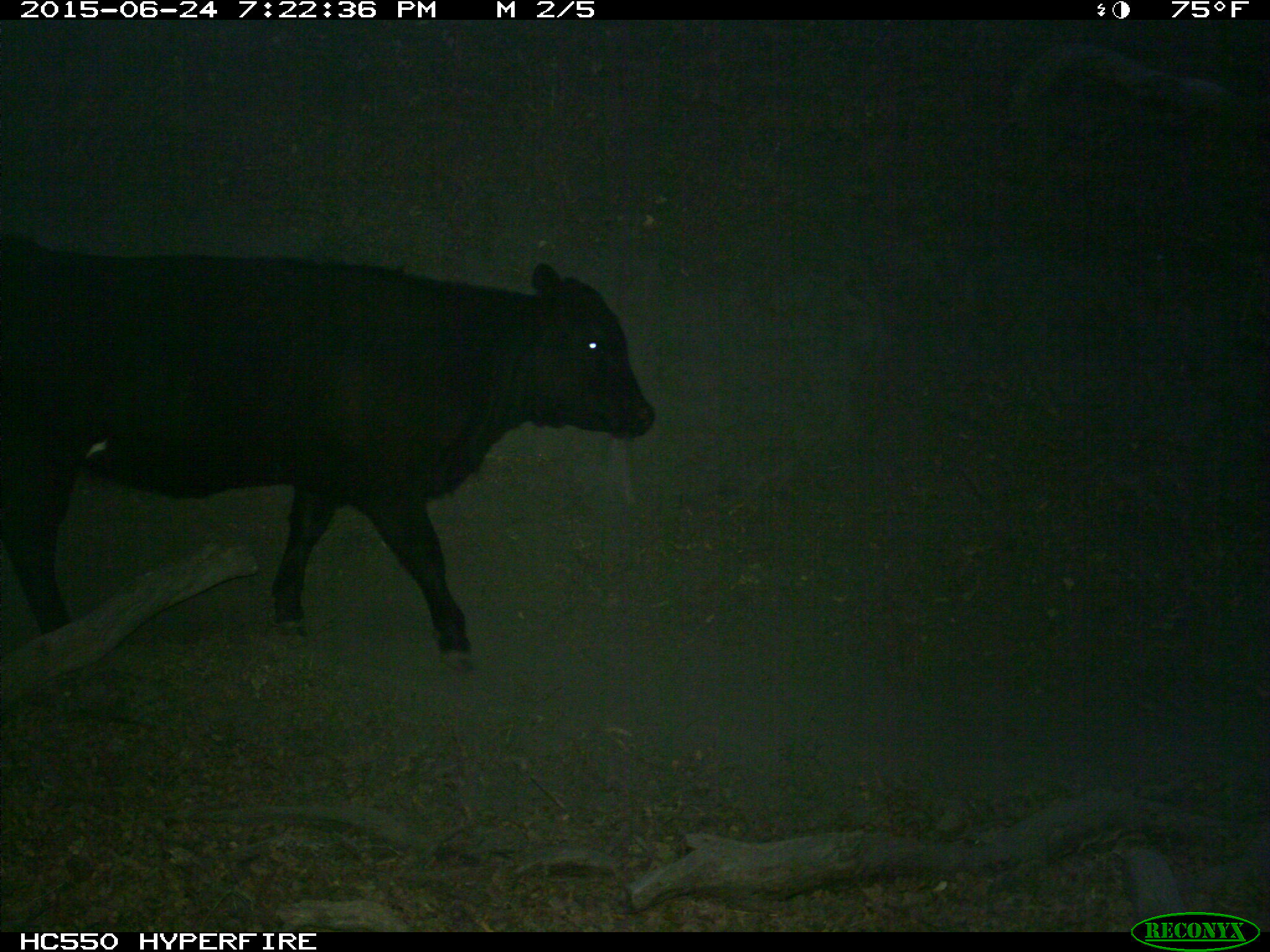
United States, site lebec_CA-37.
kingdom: Animalia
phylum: Chordata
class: Mammalia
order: Artiodactyla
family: Bovidae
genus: Bos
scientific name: Bos taurus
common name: domestic cow